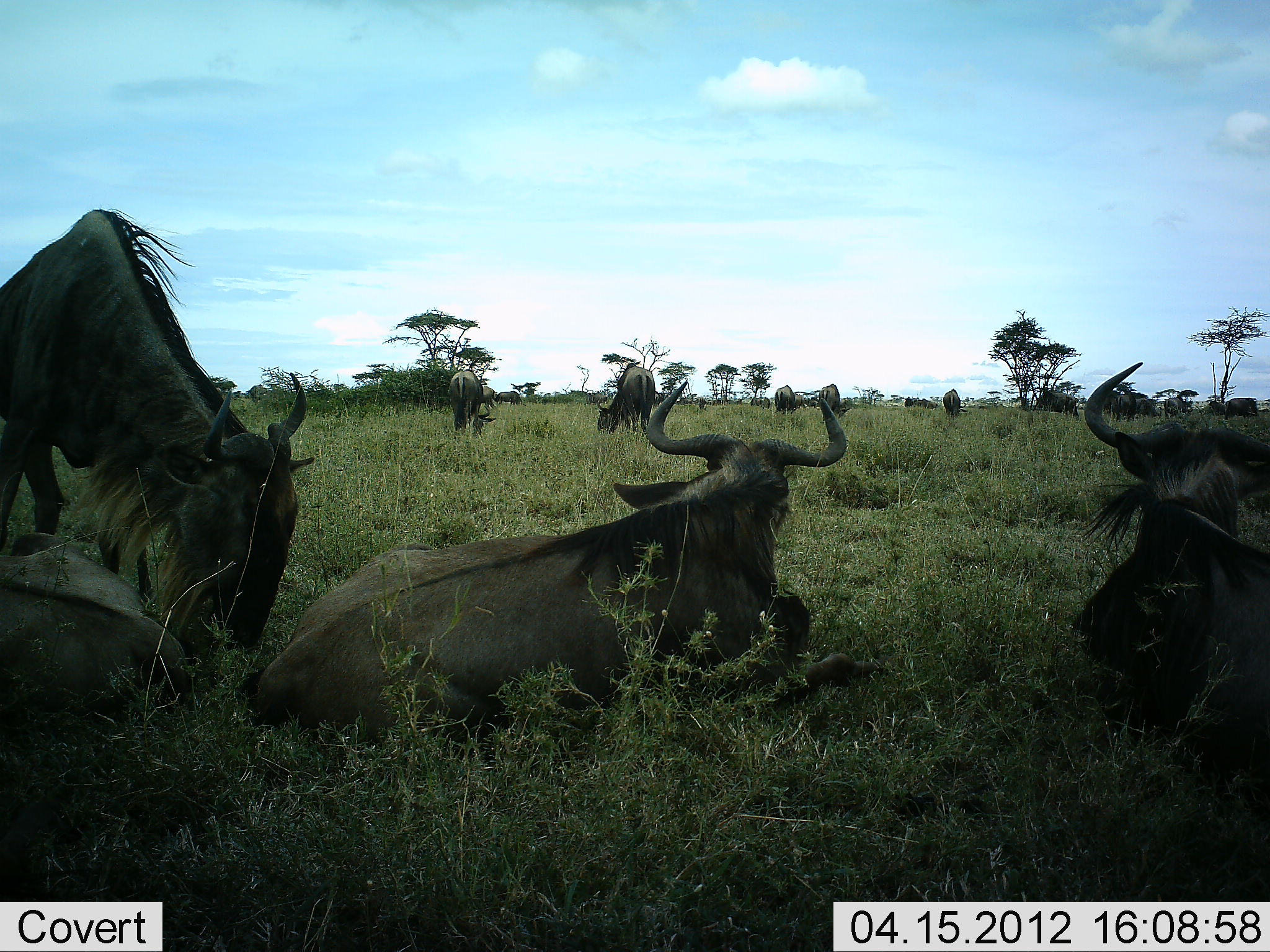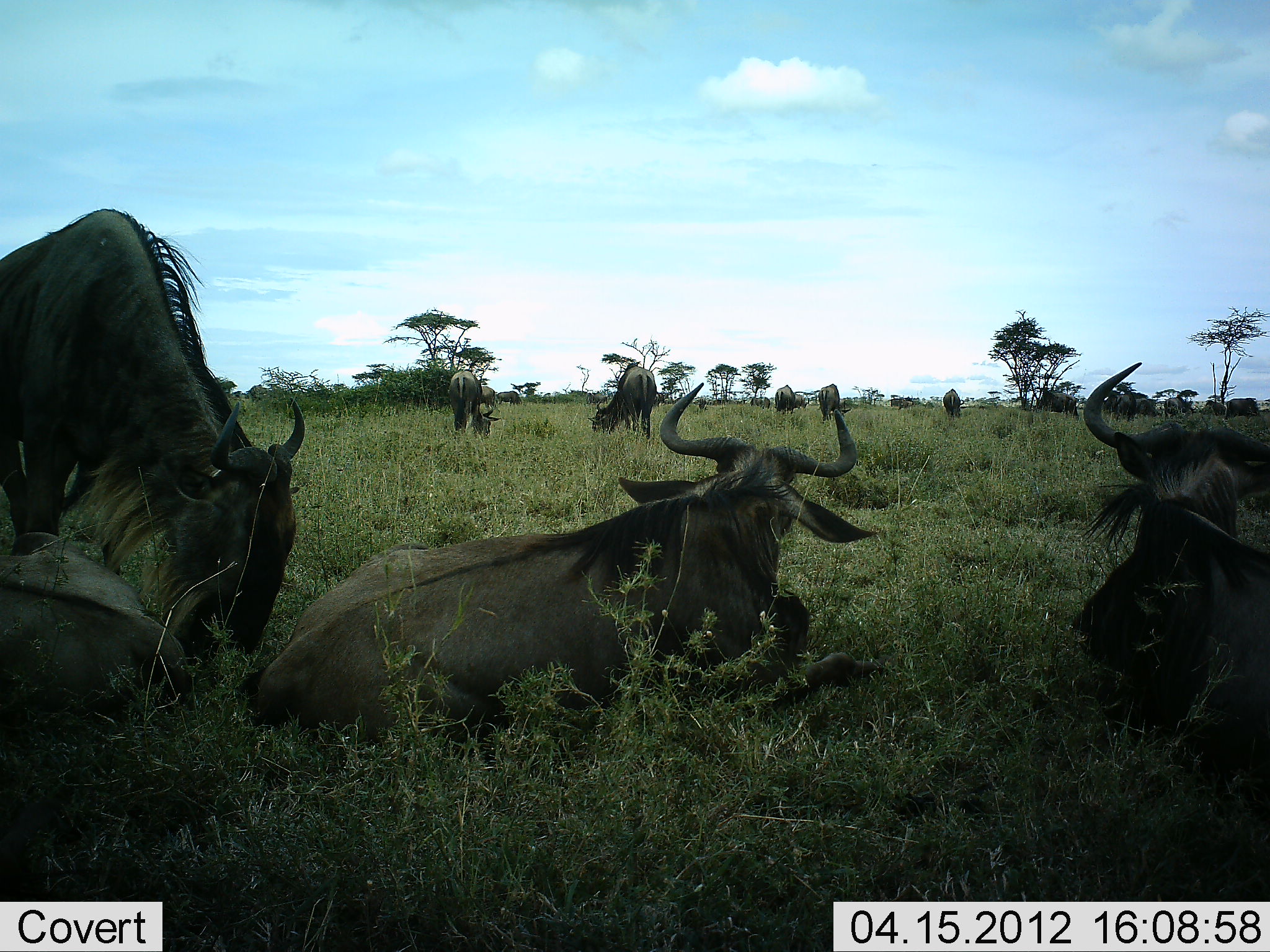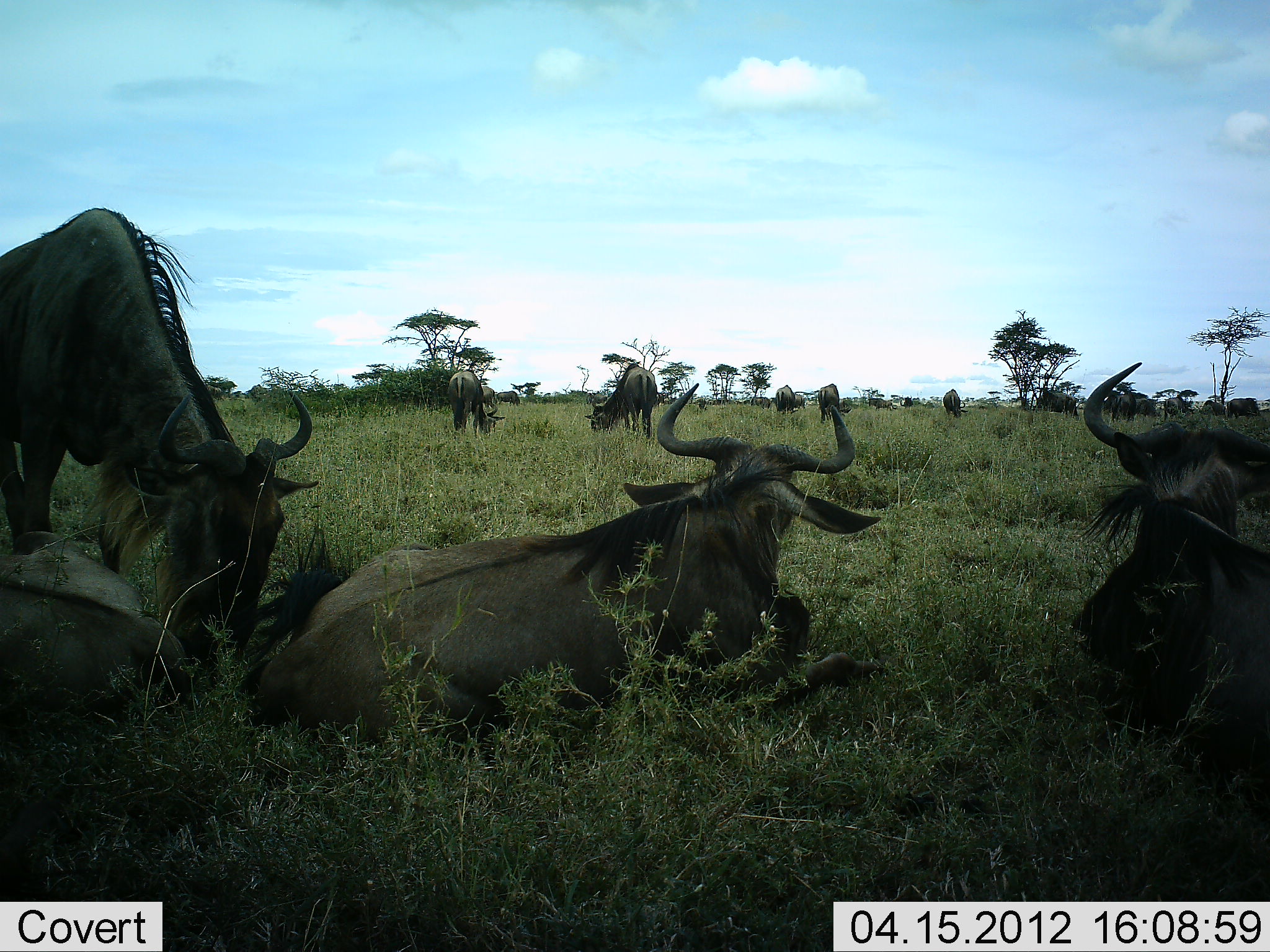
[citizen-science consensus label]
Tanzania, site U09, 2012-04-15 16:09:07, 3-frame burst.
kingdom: Animalia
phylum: Chordata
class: Mammalia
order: Artiodactyla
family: Bovidae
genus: Connochaetes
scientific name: Connochaetes taurinus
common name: blue wildebeest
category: wildebeest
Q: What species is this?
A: Wildebeest (blue wildebeest) (Connochaetes taurinus).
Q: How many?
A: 11-50.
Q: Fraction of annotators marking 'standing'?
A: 64%.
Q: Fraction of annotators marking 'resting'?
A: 93%.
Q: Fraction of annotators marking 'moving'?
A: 21%.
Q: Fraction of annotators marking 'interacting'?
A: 0%.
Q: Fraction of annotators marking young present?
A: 0%.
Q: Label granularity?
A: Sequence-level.